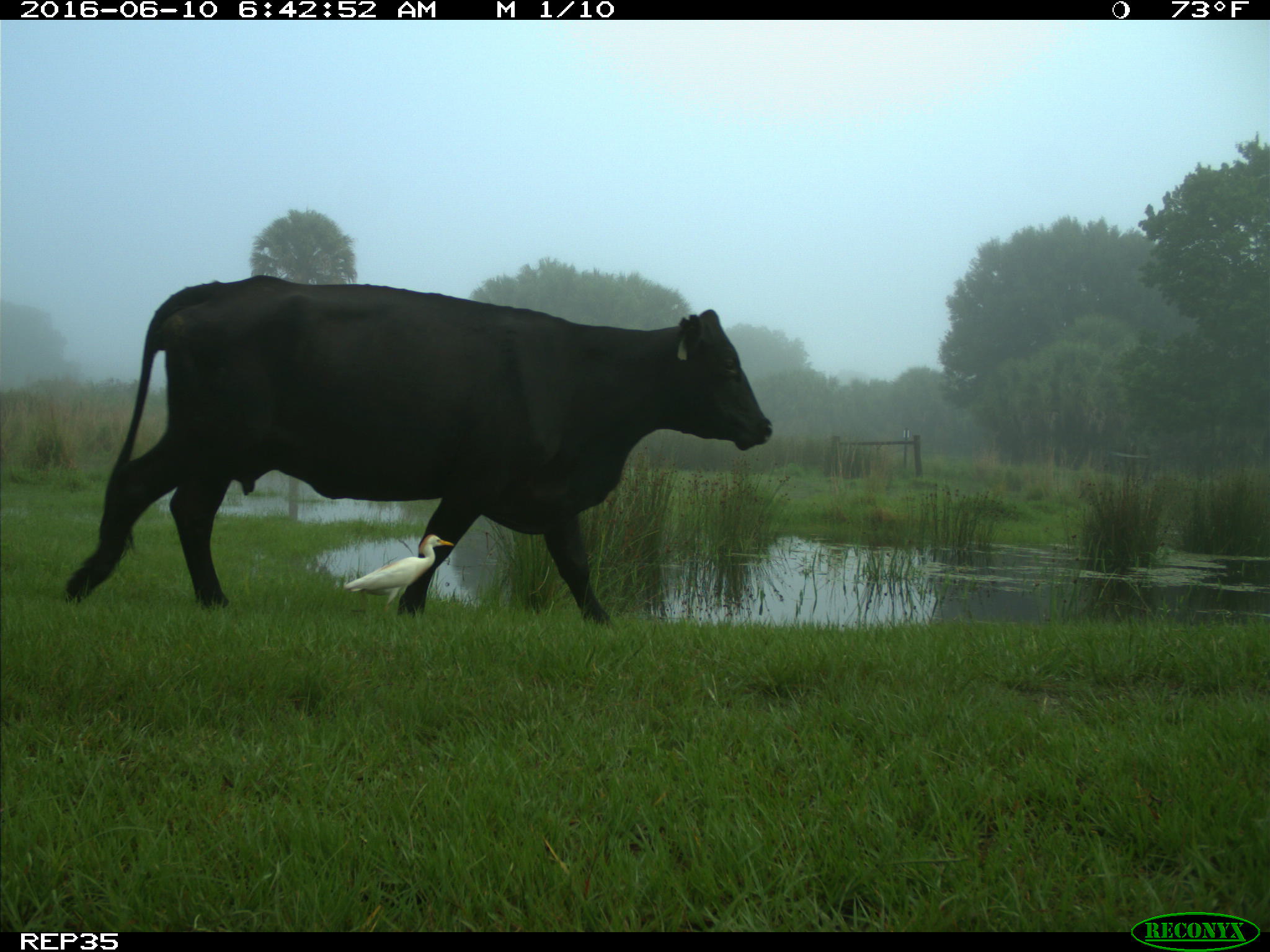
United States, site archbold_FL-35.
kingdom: Animalia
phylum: Chordata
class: Mammalia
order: Artiodactyla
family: Bovidae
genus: Bos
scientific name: Bos taurus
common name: domestic cow